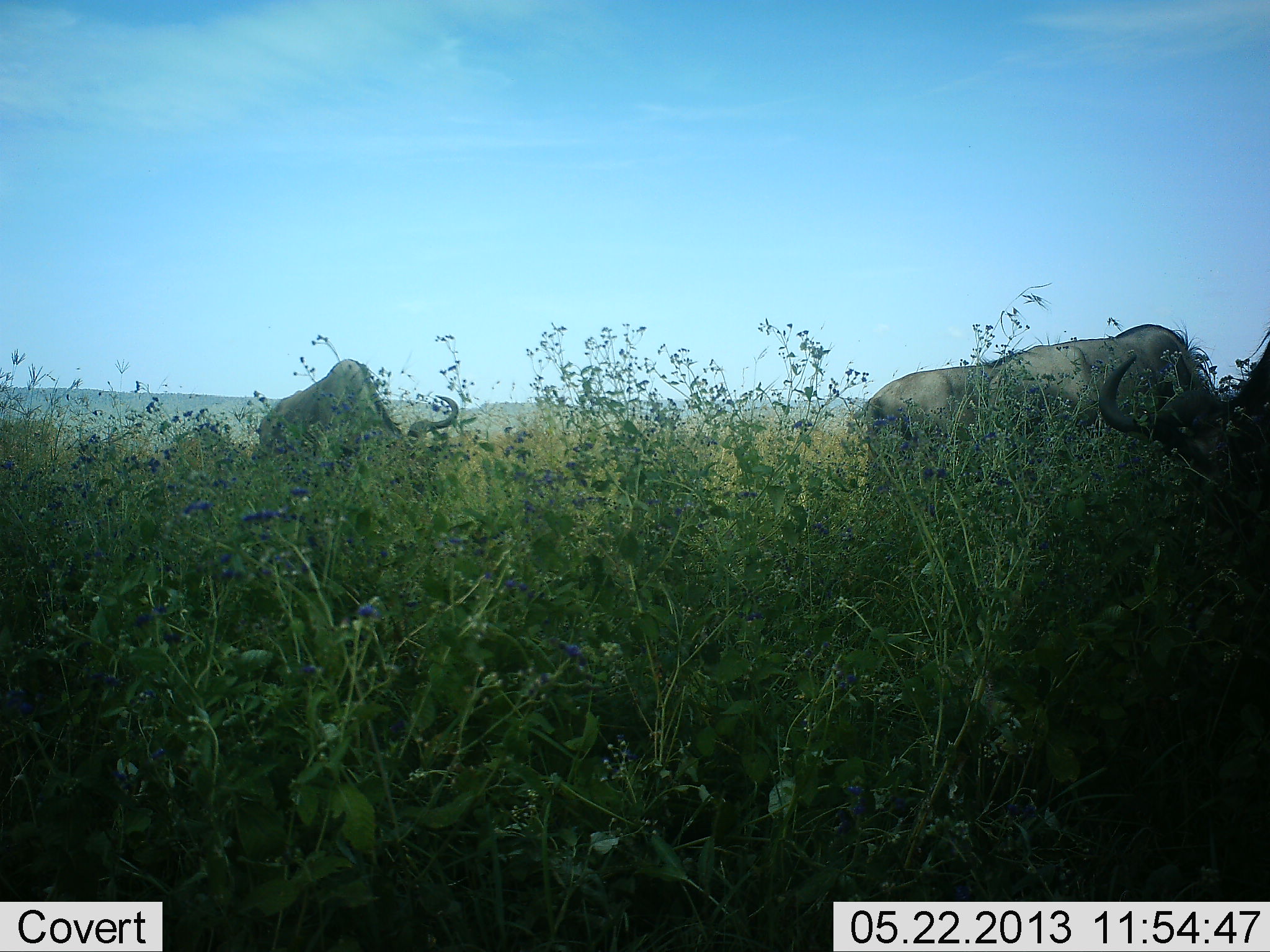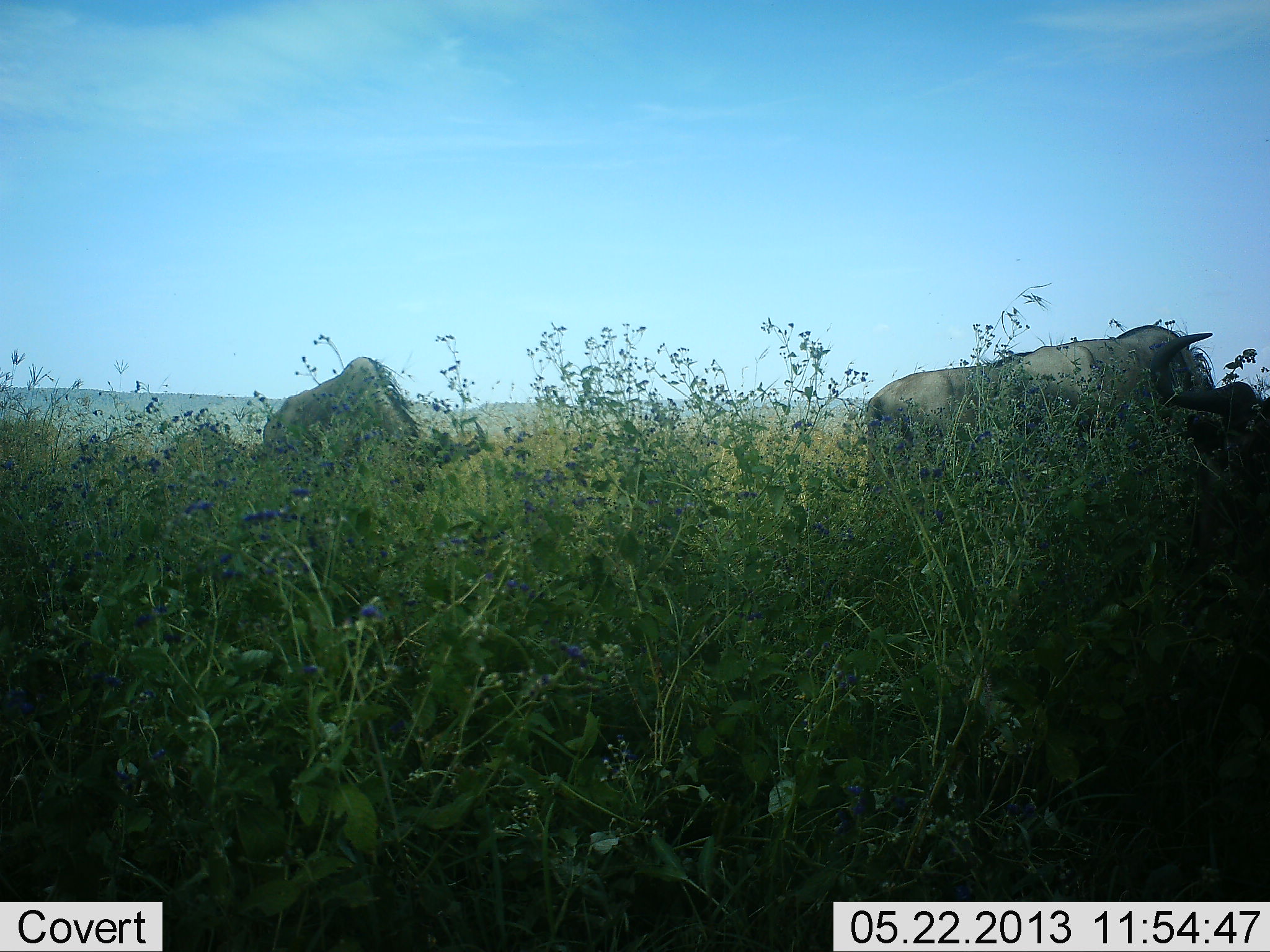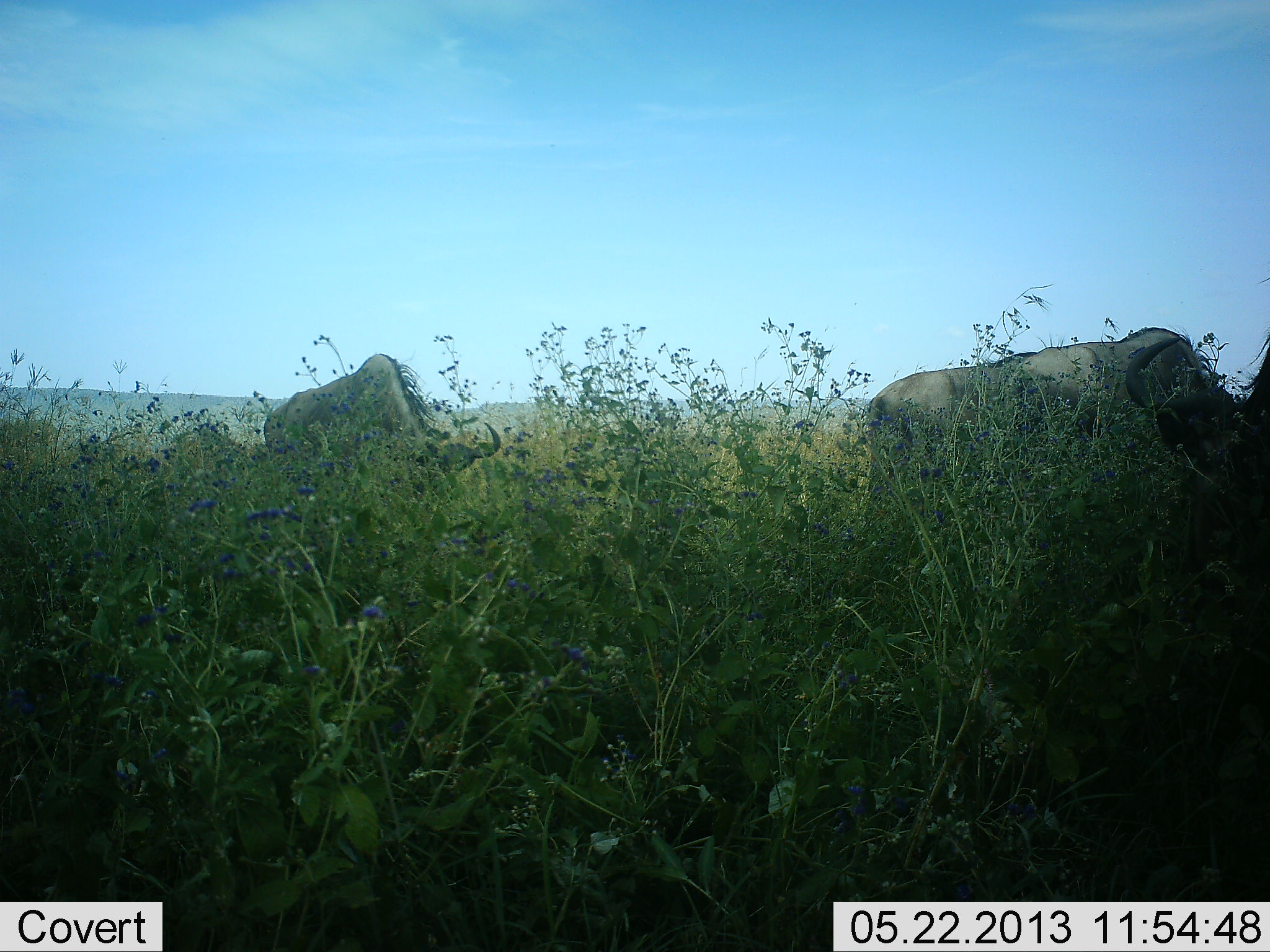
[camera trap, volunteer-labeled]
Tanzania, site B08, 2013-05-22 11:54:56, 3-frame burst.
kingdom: Animalia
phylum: Chordata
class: Mammalia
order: Artiodactyla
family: Bovidae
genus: Connochaetes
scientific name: Connochaetes taurinus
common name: blue wildebeest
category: wildebeest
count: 2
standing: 35%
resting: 9%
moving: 22%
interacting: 0%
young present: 0%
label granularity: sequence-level